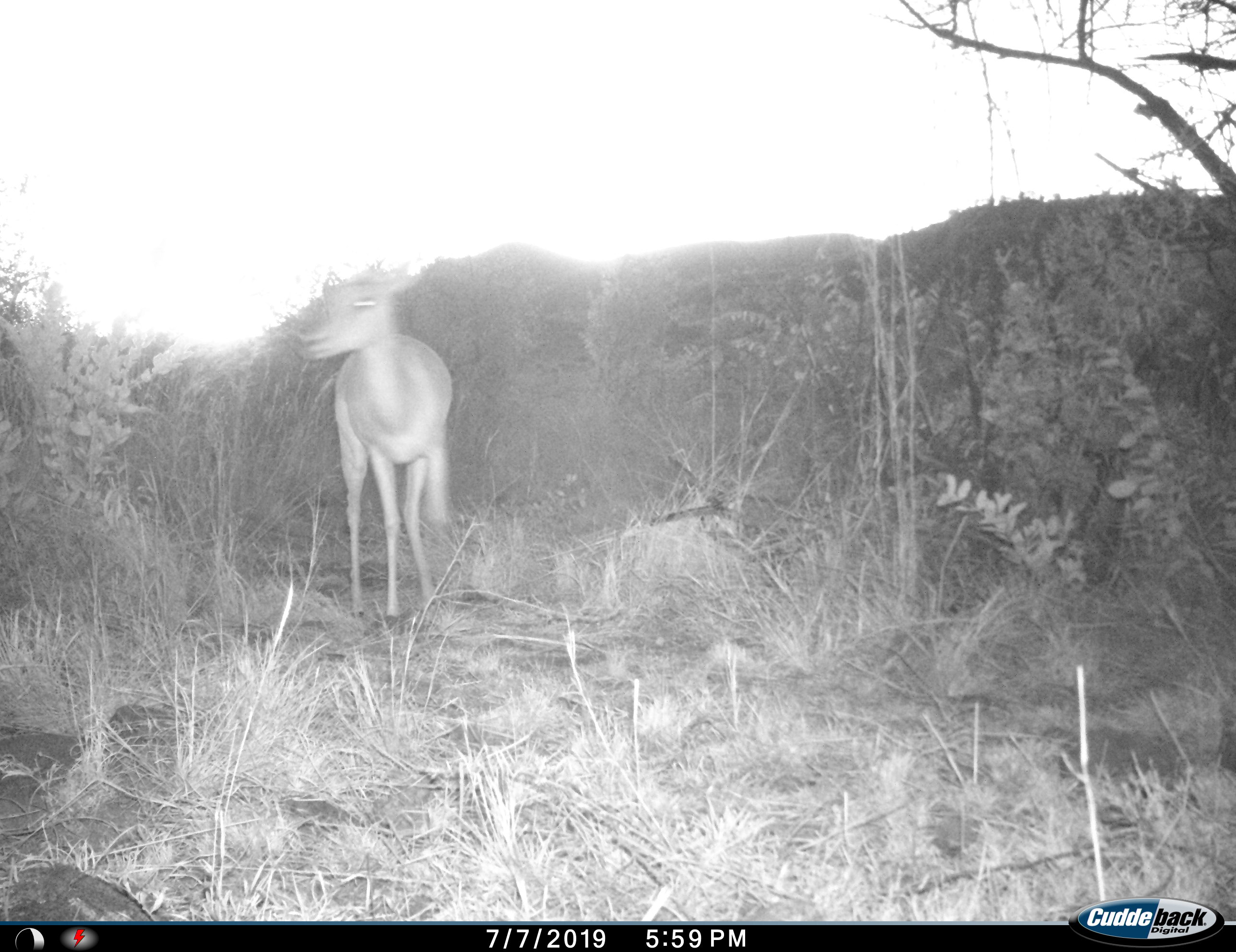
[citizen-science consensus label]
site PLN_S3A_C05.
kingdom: Animalia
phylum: Chordata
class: Mammalia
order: Artiodactyla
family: Bovidae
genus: Aepyceros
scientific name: Aepyceros melampus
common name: impala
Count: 1.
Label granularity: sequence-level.